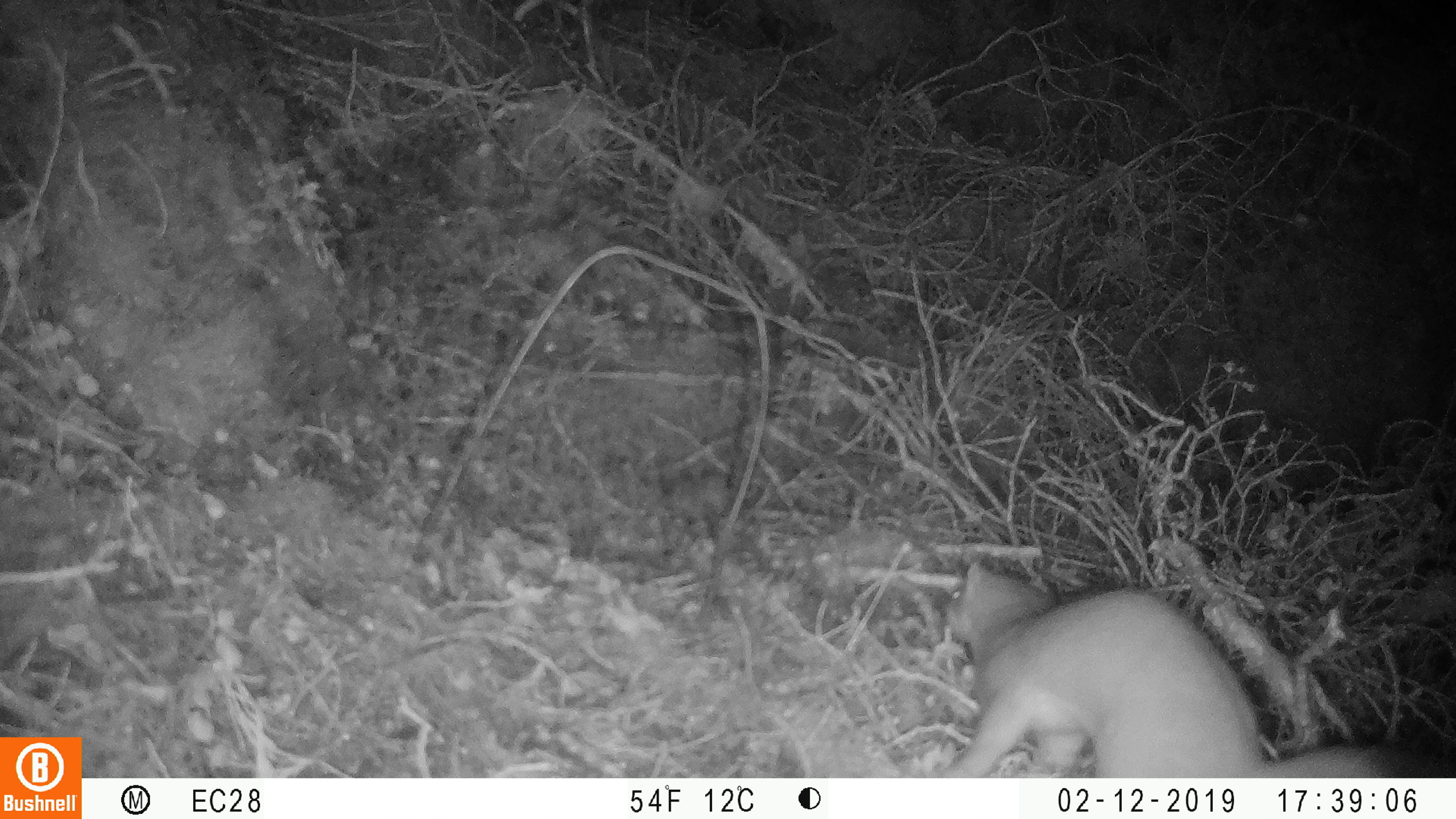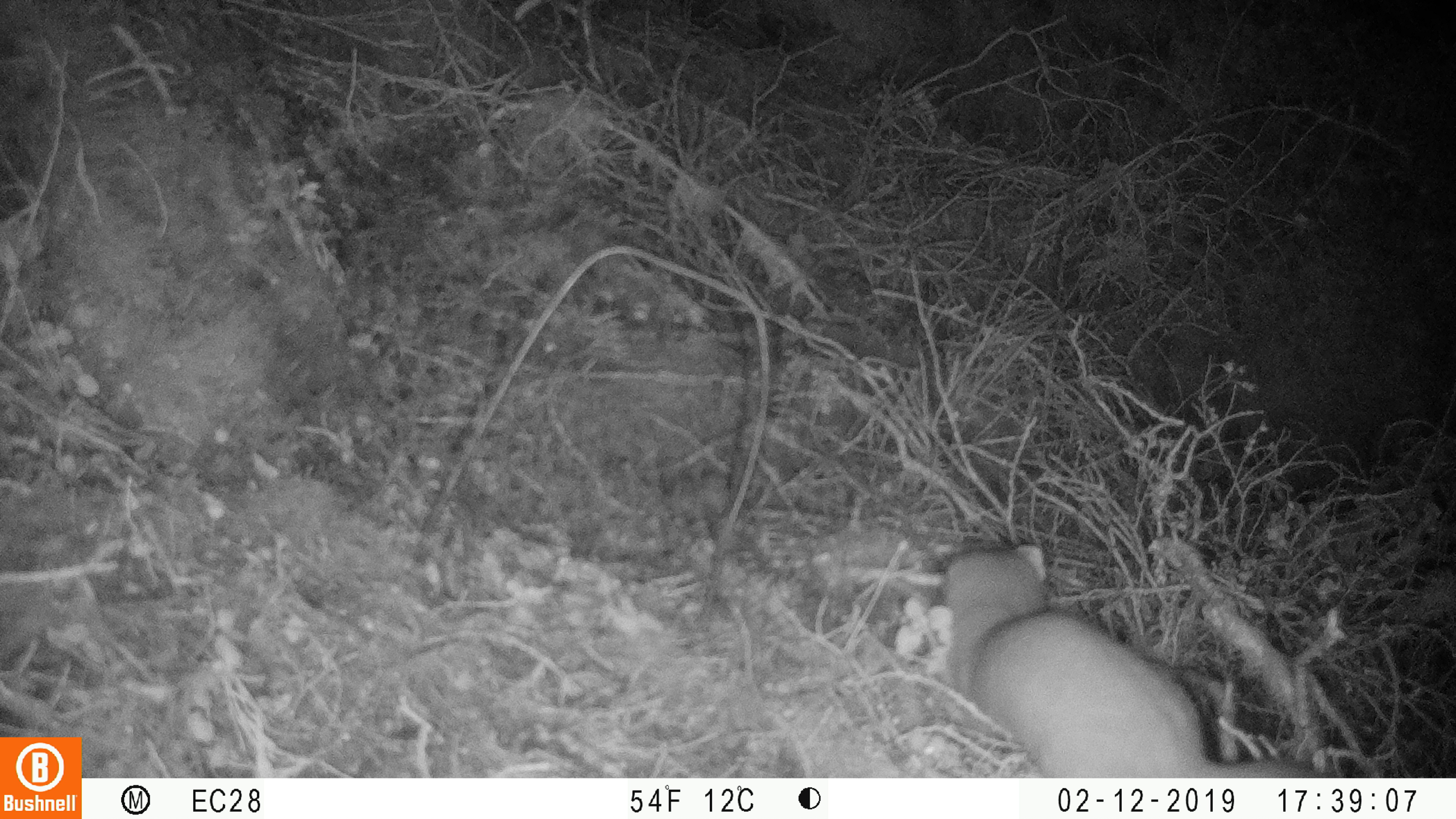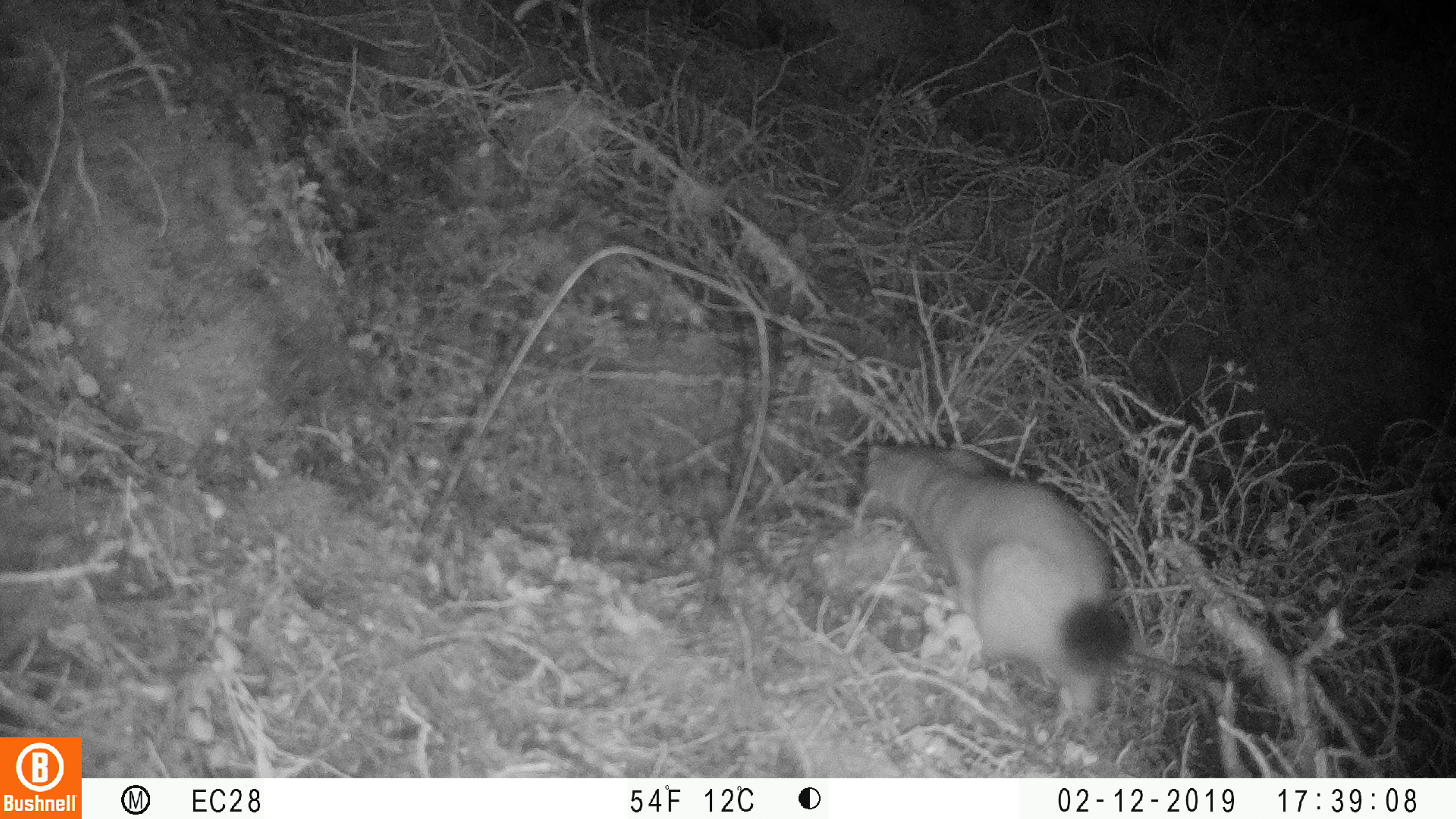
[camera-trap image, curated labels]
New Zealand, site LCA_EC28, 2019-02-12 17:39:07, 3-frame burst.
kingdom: Animalia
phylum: Chordata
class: Mammalia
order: Carnivora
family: Mustelidae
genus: Mustela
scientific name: Mustela erminea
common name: stoat